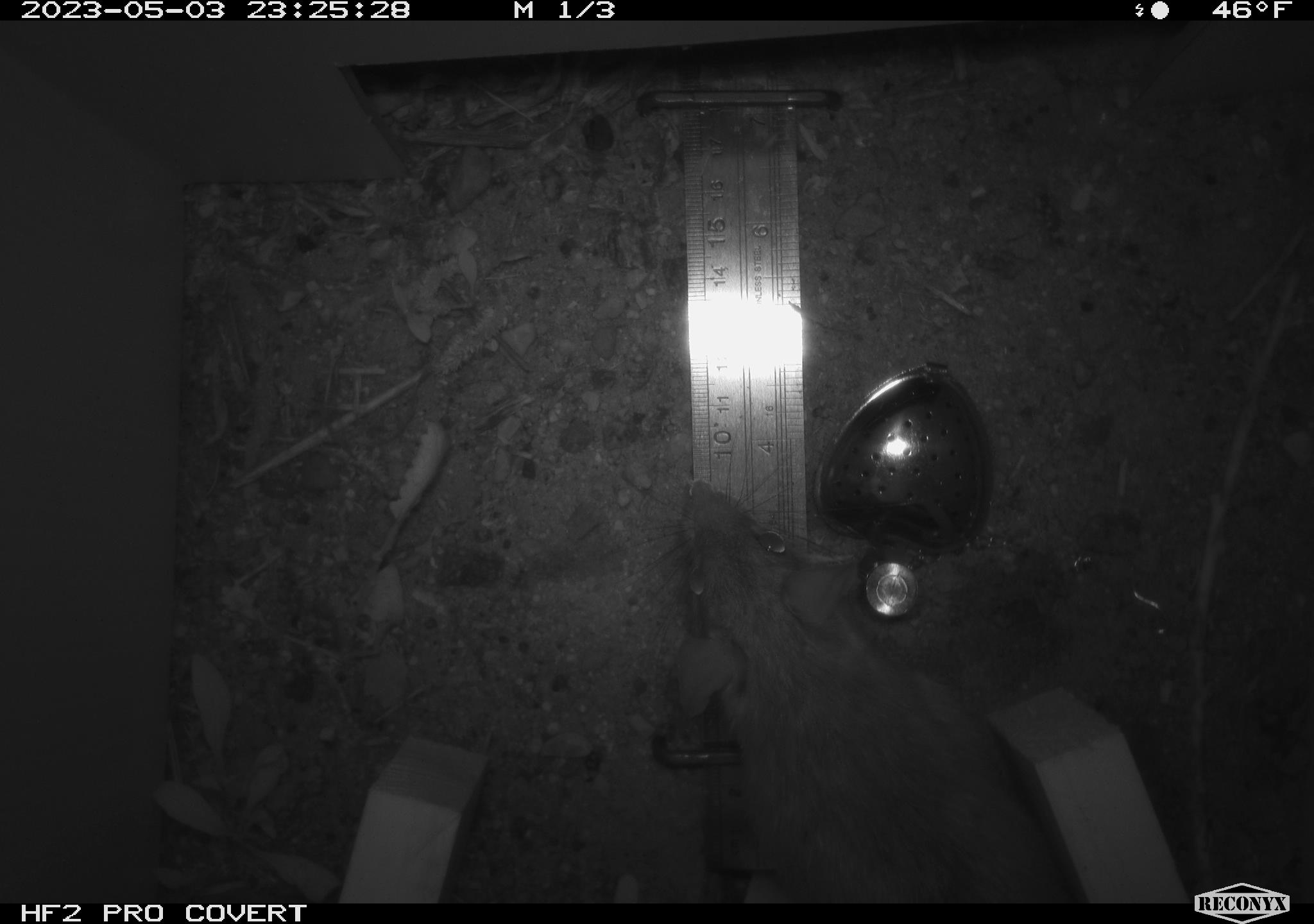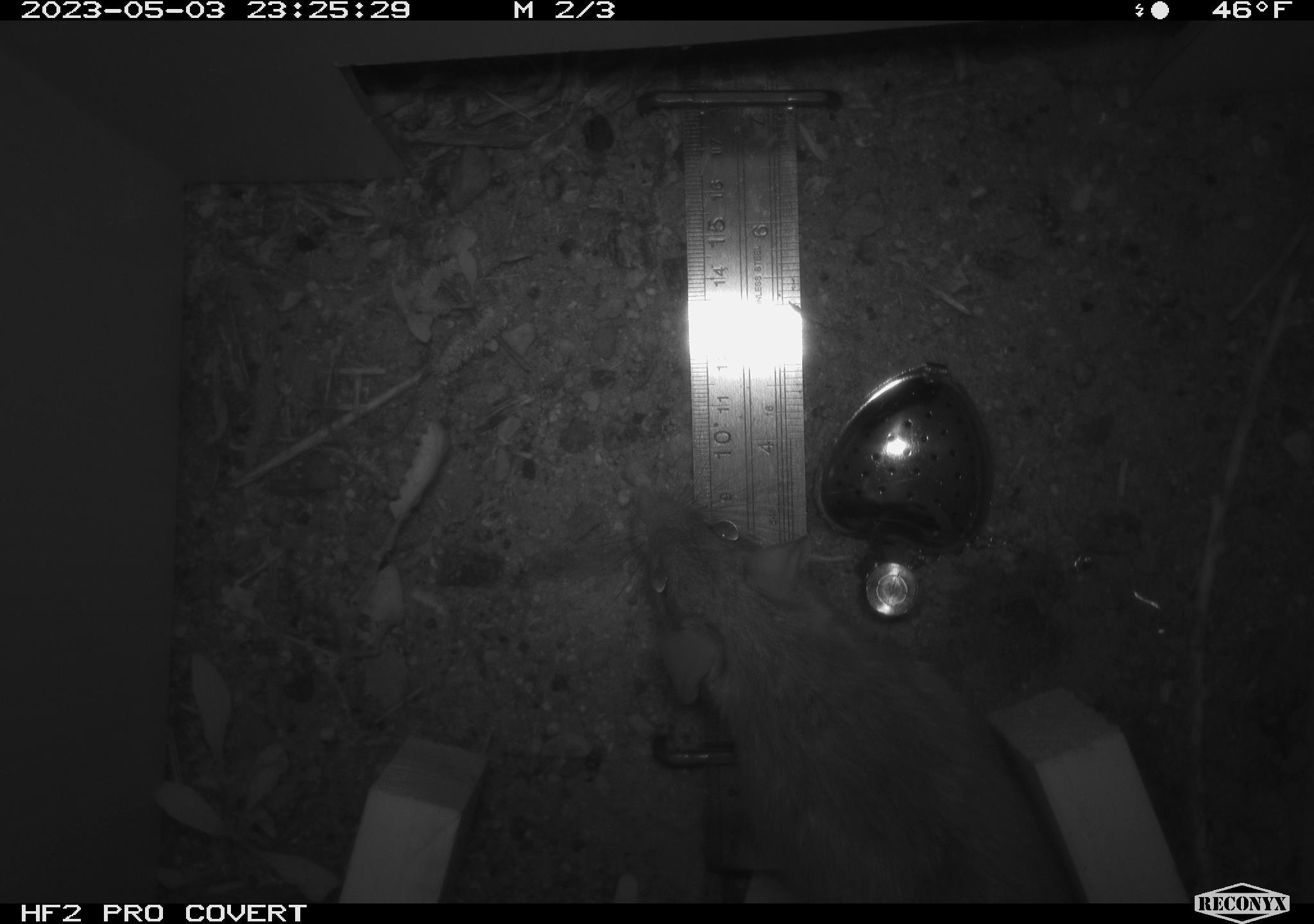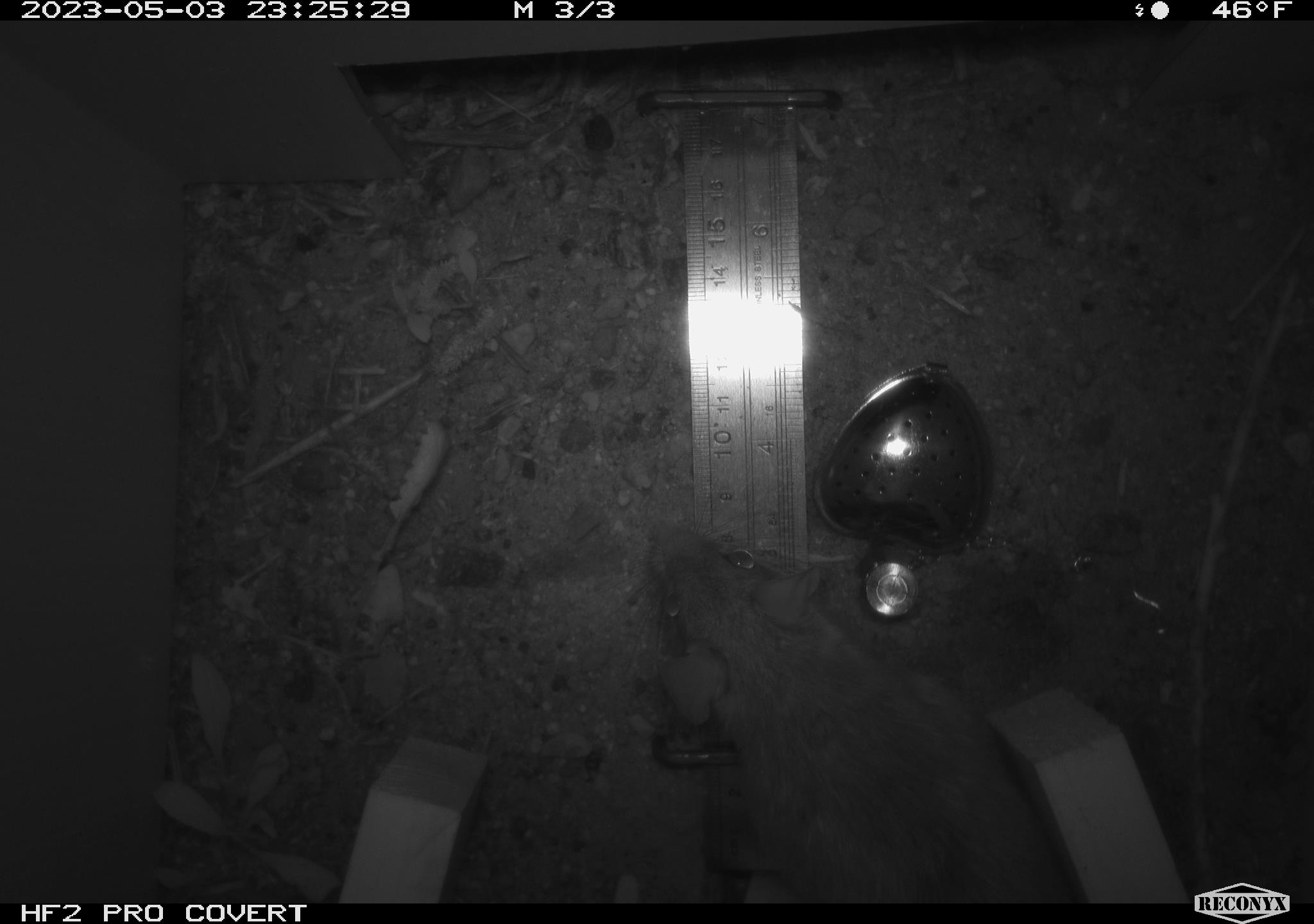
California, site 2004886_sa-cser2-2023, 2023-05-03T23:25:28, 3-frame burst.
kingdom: Animalia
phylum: Chordata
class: Mammalia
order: Rodentia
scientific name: Rodentia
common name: woodrat or rat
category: woodrat or rat species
Woodrat or rat species (woodrat or rat) (Rodentia).